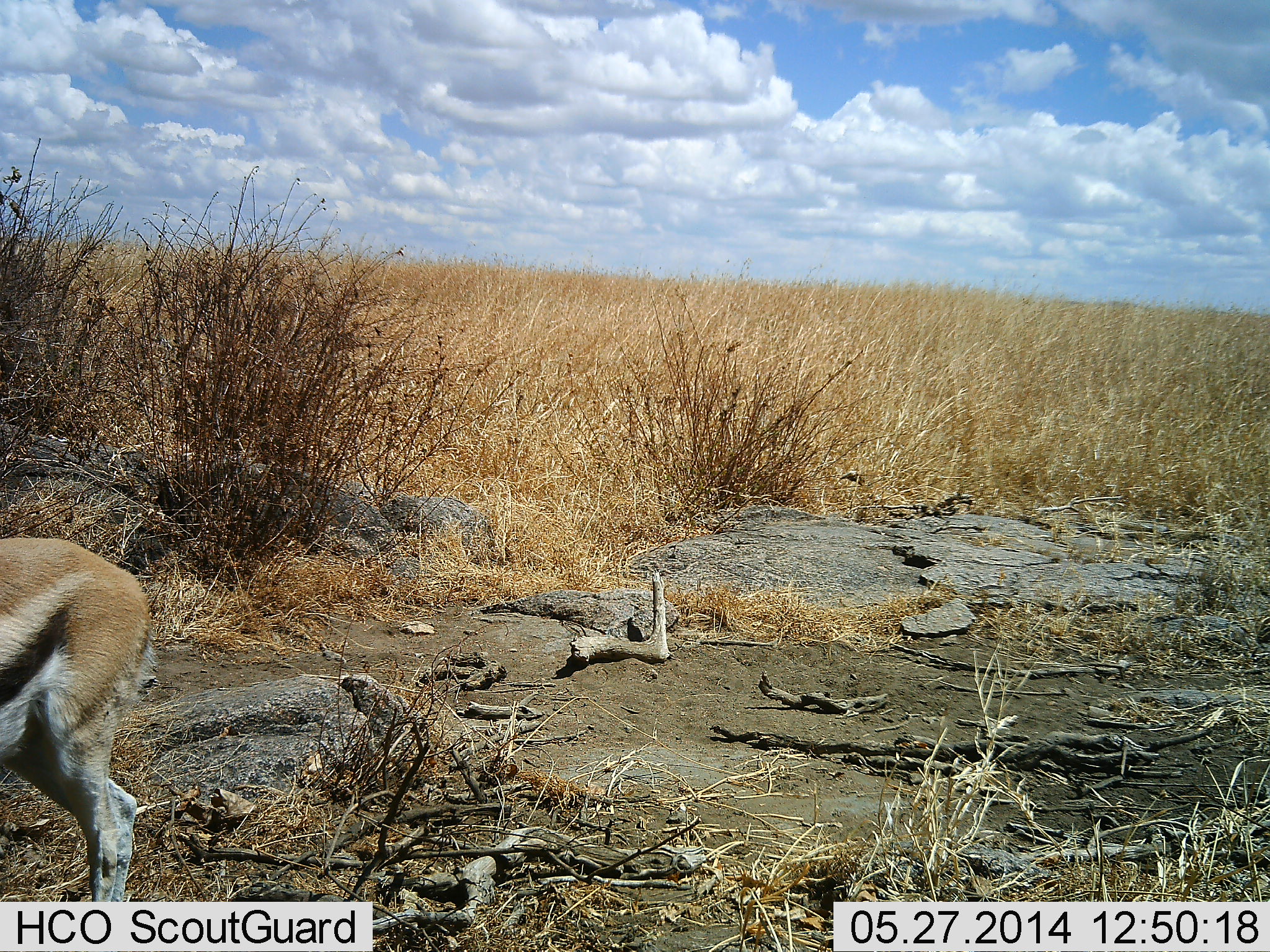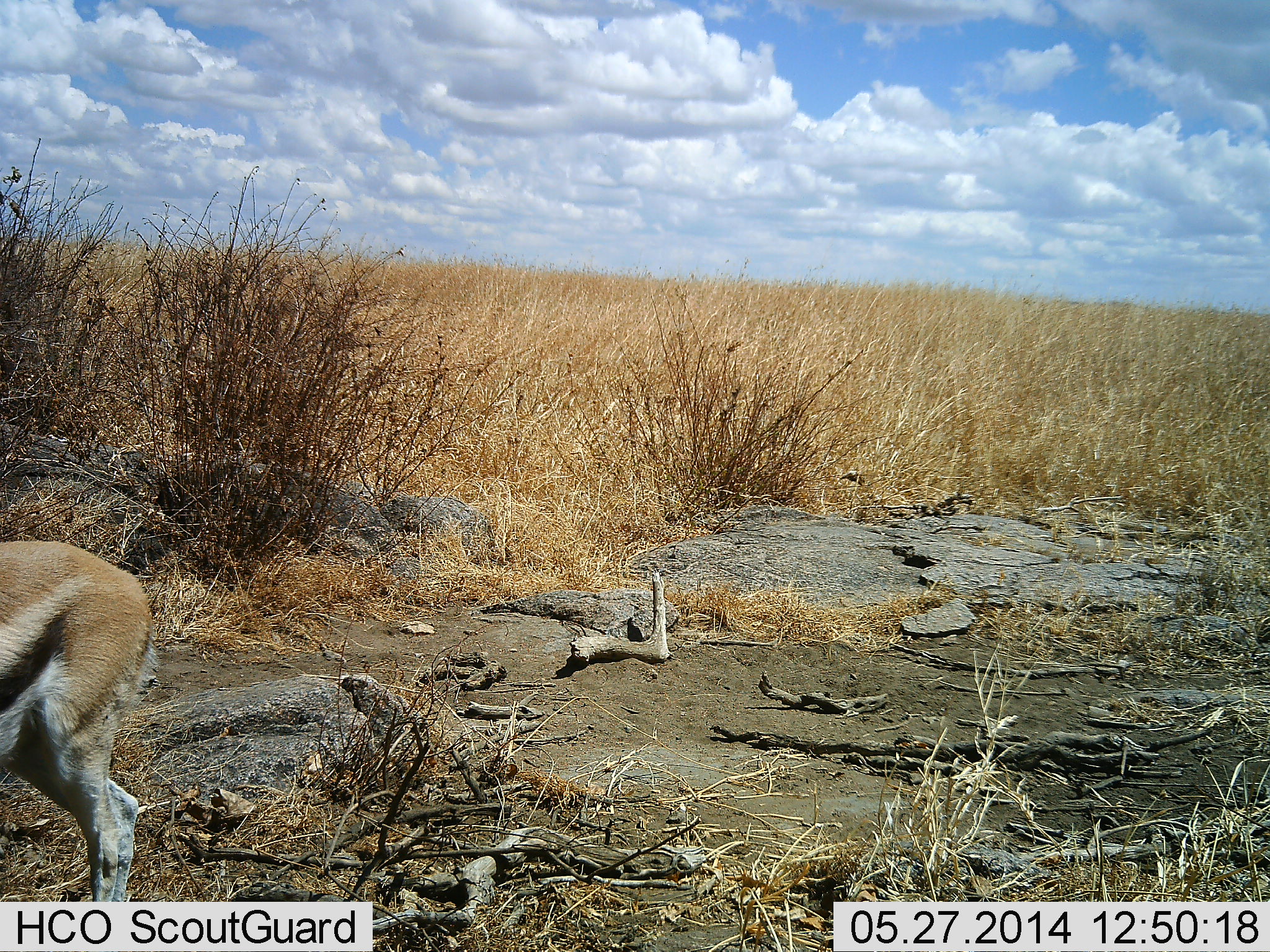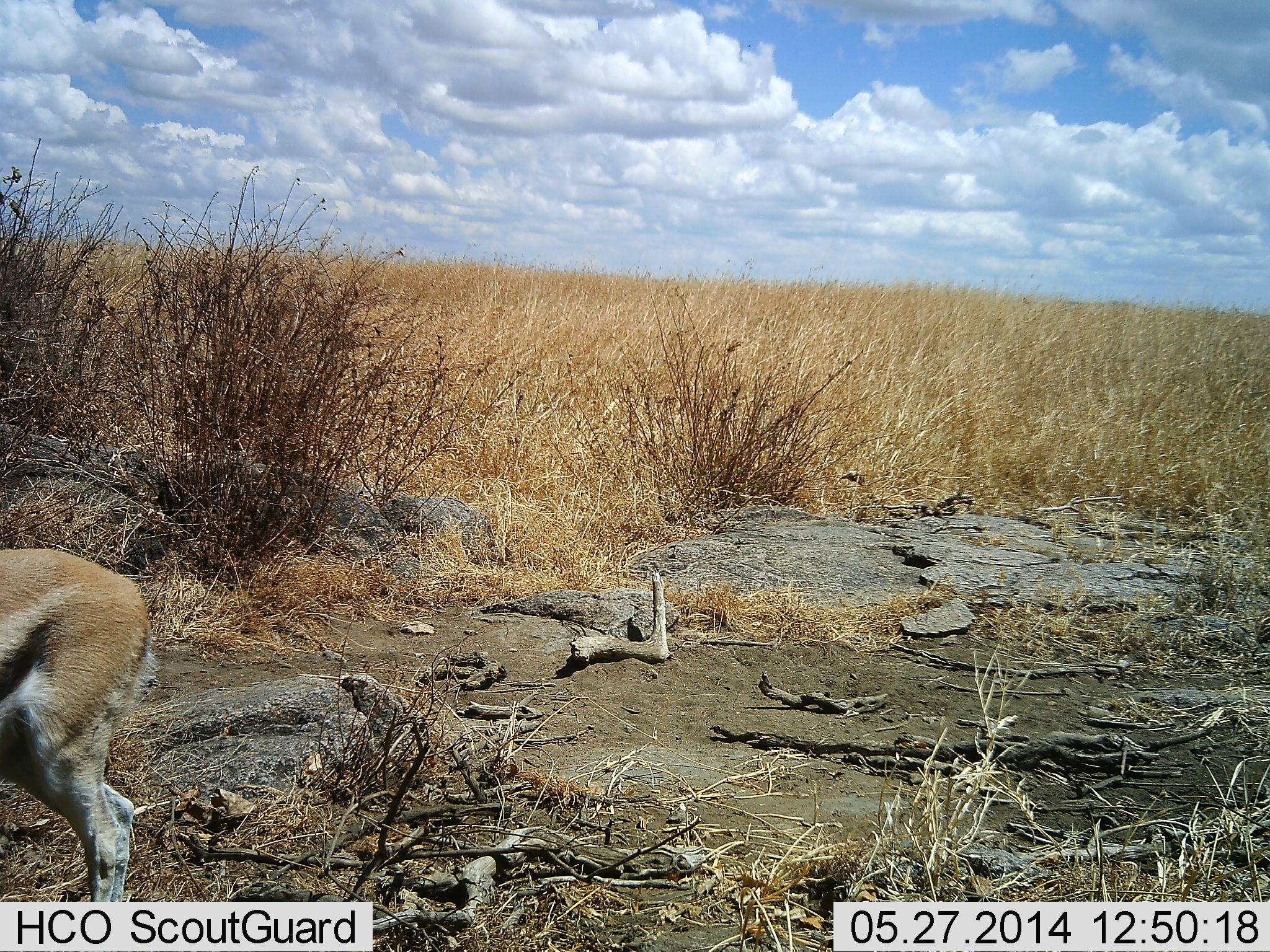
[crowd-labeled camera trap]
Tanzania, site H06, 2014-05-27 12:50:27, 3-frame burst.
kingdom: Animalia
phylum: Chordata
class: Mammalia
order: Artiodactyla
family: Bovidae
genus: Eudorcas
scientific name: Eudorcas thomsonii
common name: thomson's gazelle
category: gazellethomsons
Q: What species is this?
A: Gazellethomsons (thomson's gazelle) (Eudorcas thomsonii).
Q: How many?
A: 1.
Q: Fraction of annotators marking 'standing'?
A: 90%.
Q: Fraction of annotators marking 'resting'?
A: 0%.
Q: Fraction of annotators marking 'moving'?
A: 10%.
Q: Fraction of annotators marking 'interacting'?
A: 0%.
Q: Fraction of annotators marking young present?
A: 0%.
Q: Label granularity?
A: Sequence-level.